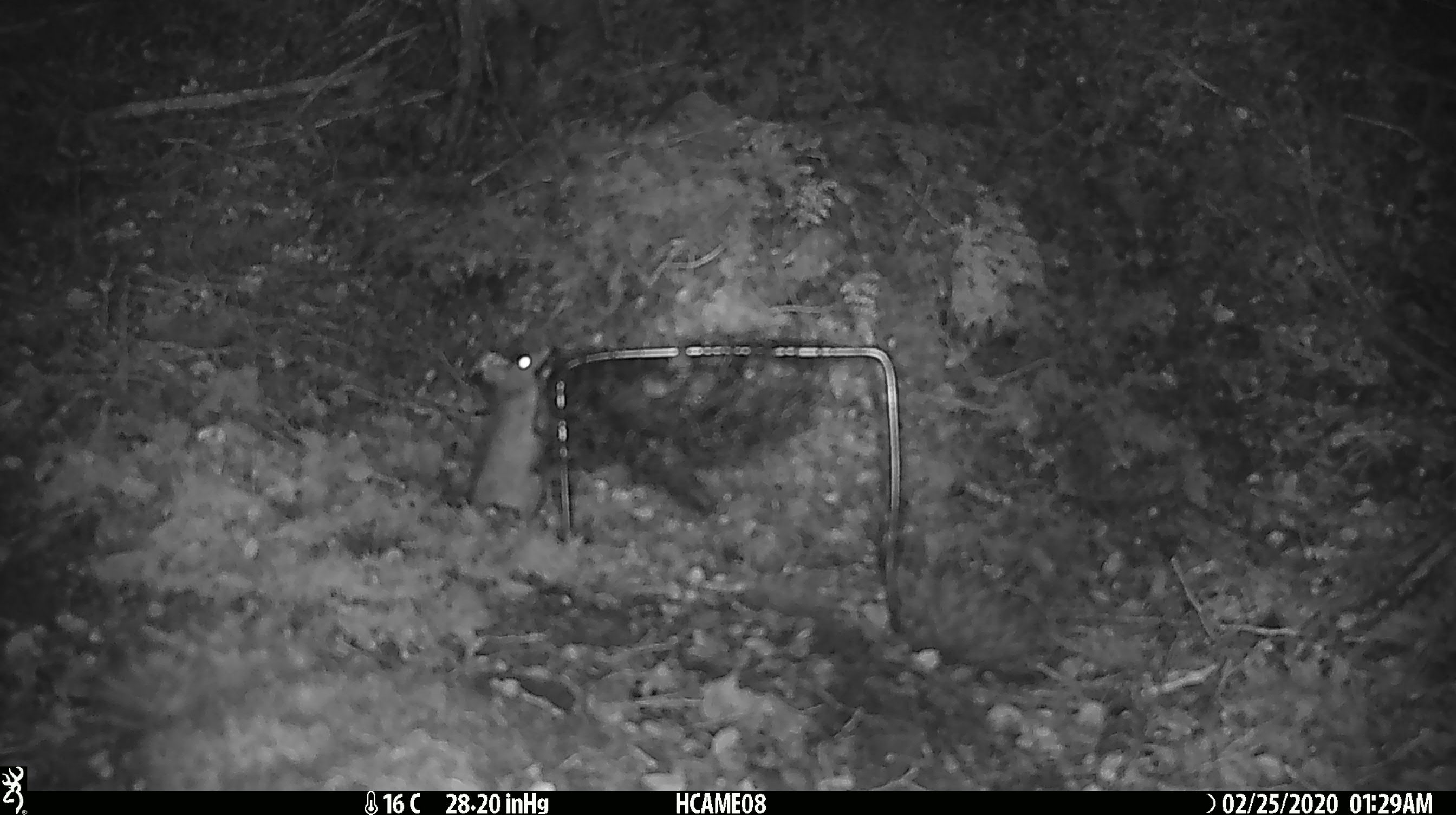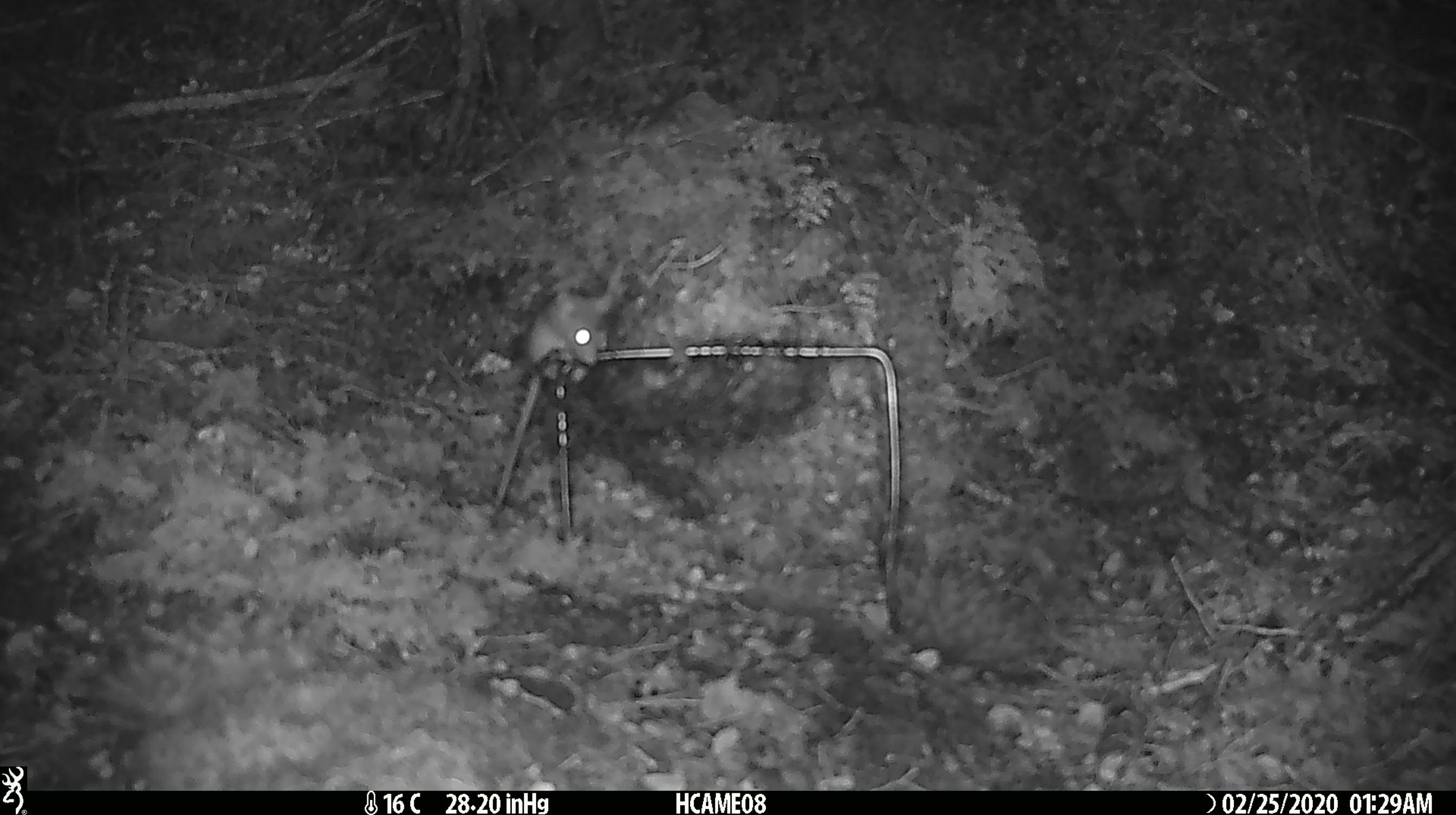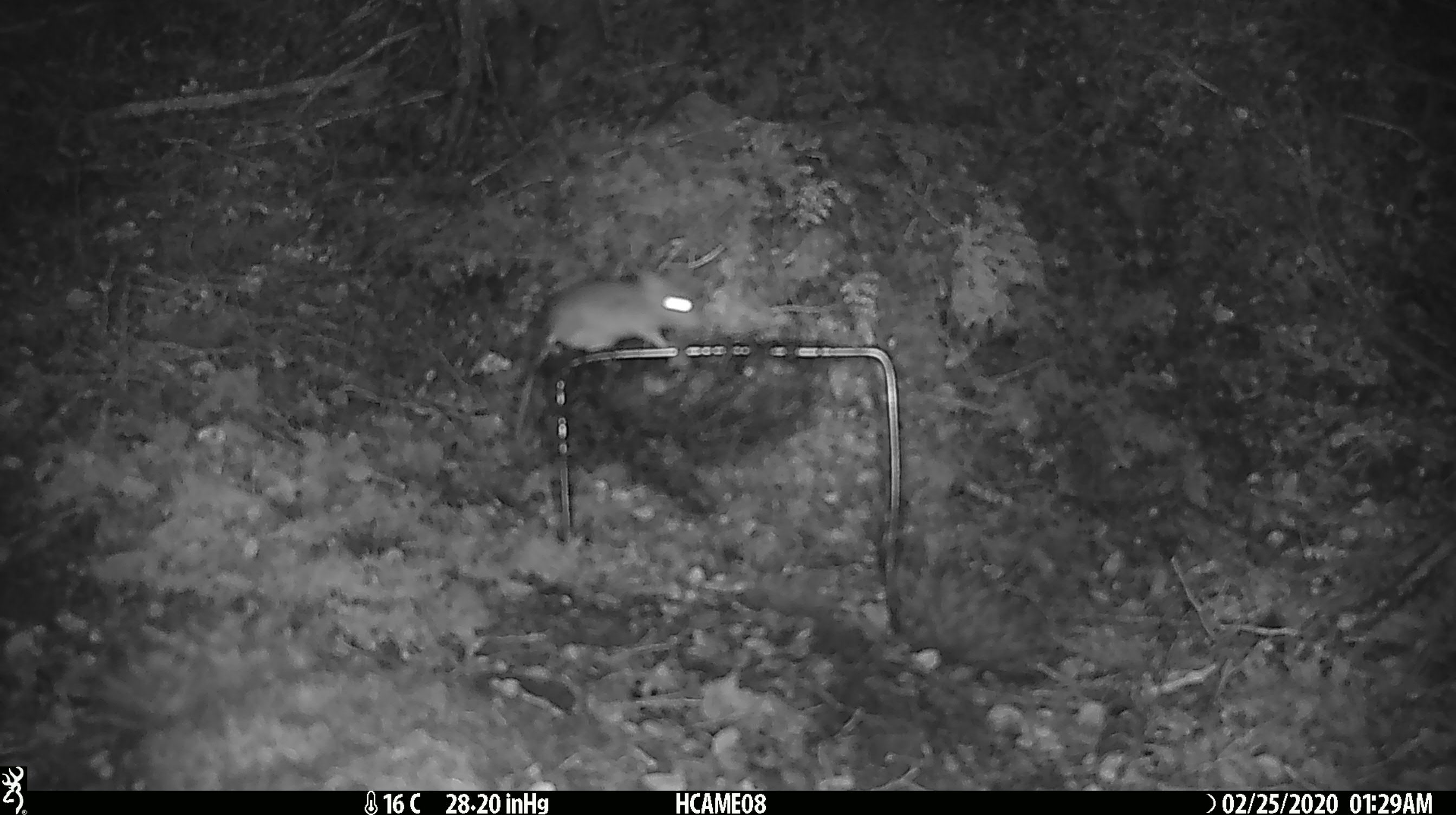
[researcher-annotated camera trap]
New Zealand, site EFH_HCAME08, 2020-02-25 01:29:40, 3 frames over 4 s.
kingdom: Animalia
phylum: Chordata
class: Mammalia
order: Rodentia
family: Muridae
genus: Mus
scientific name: Mus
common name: mouse